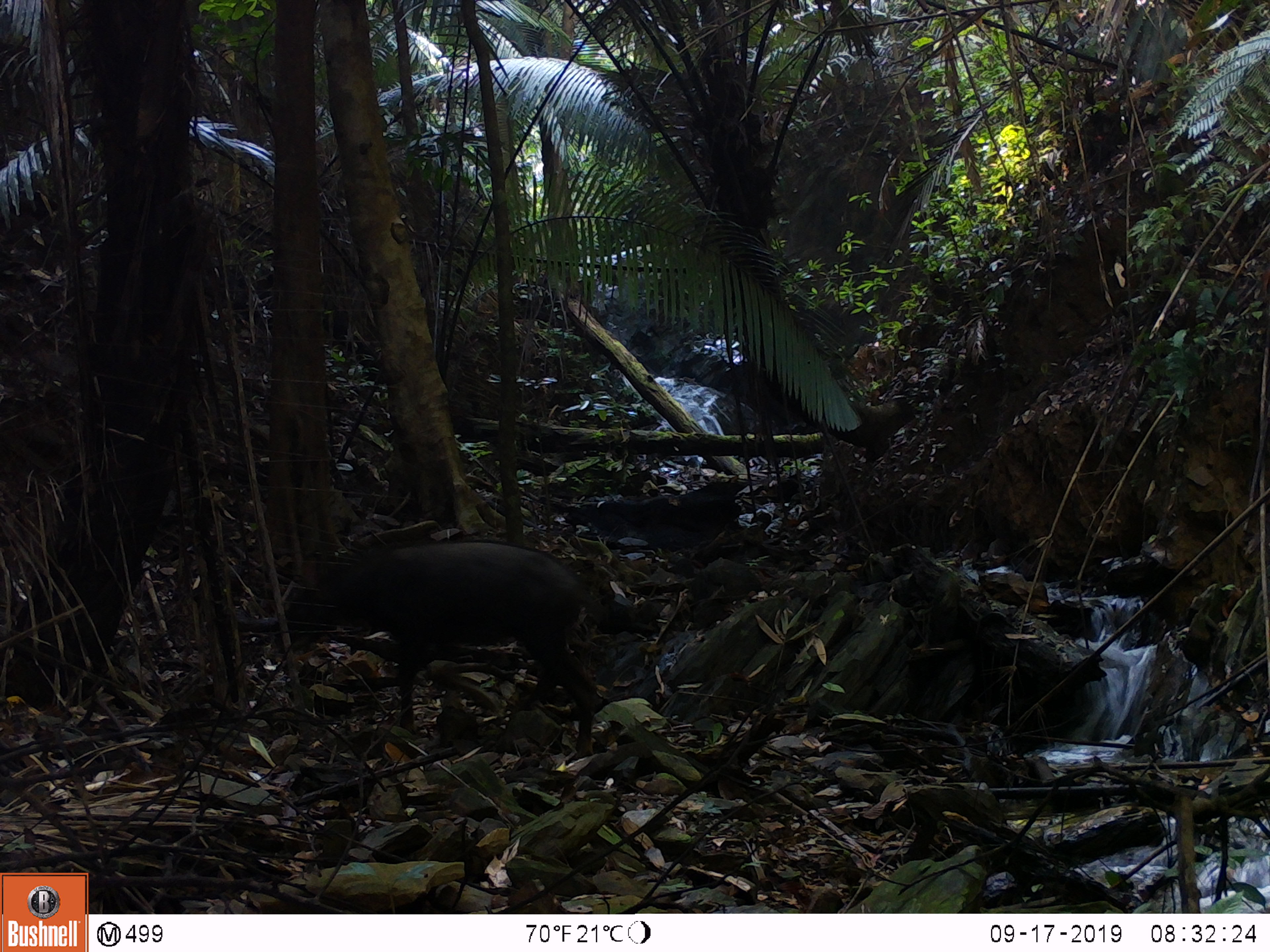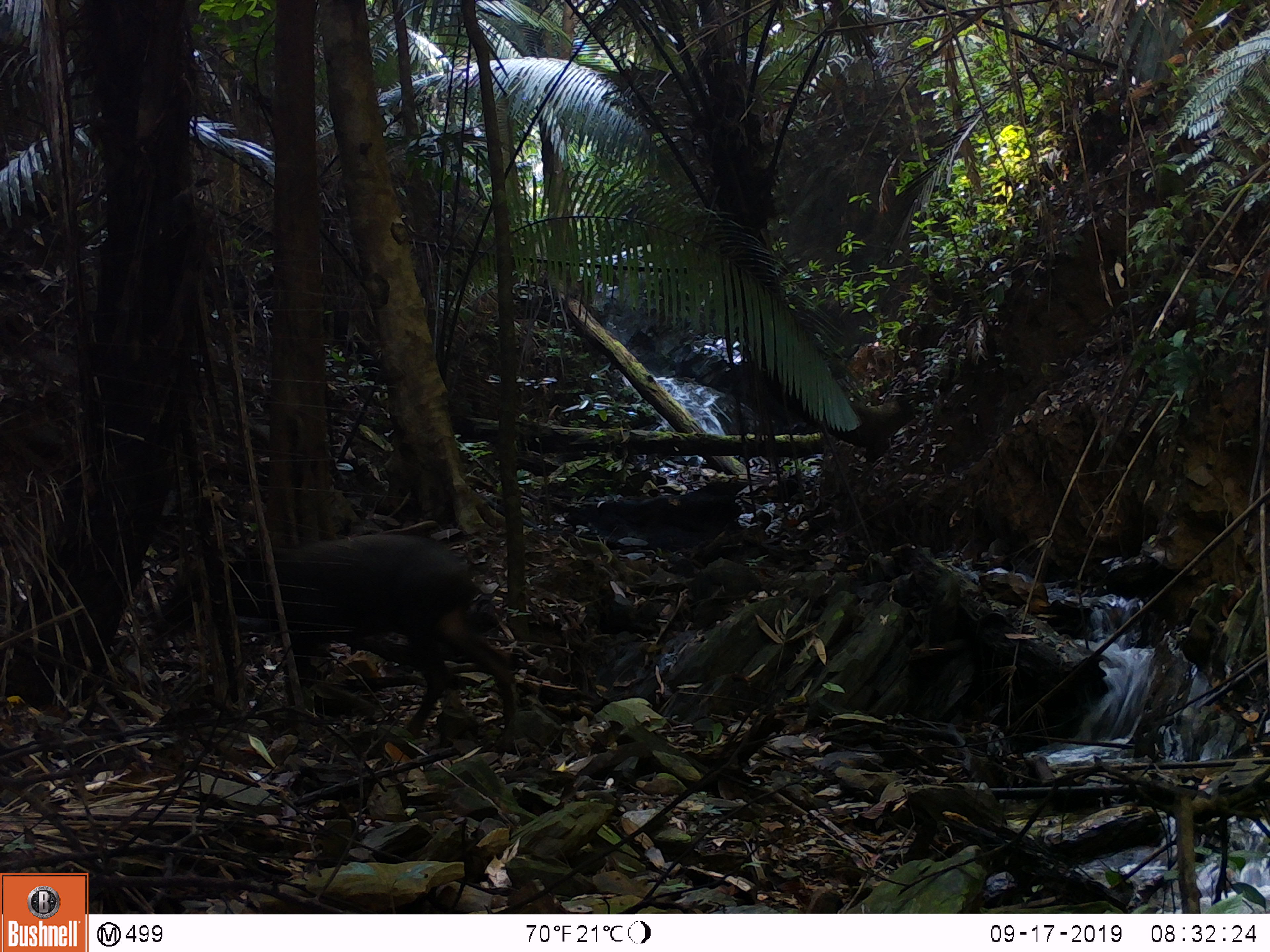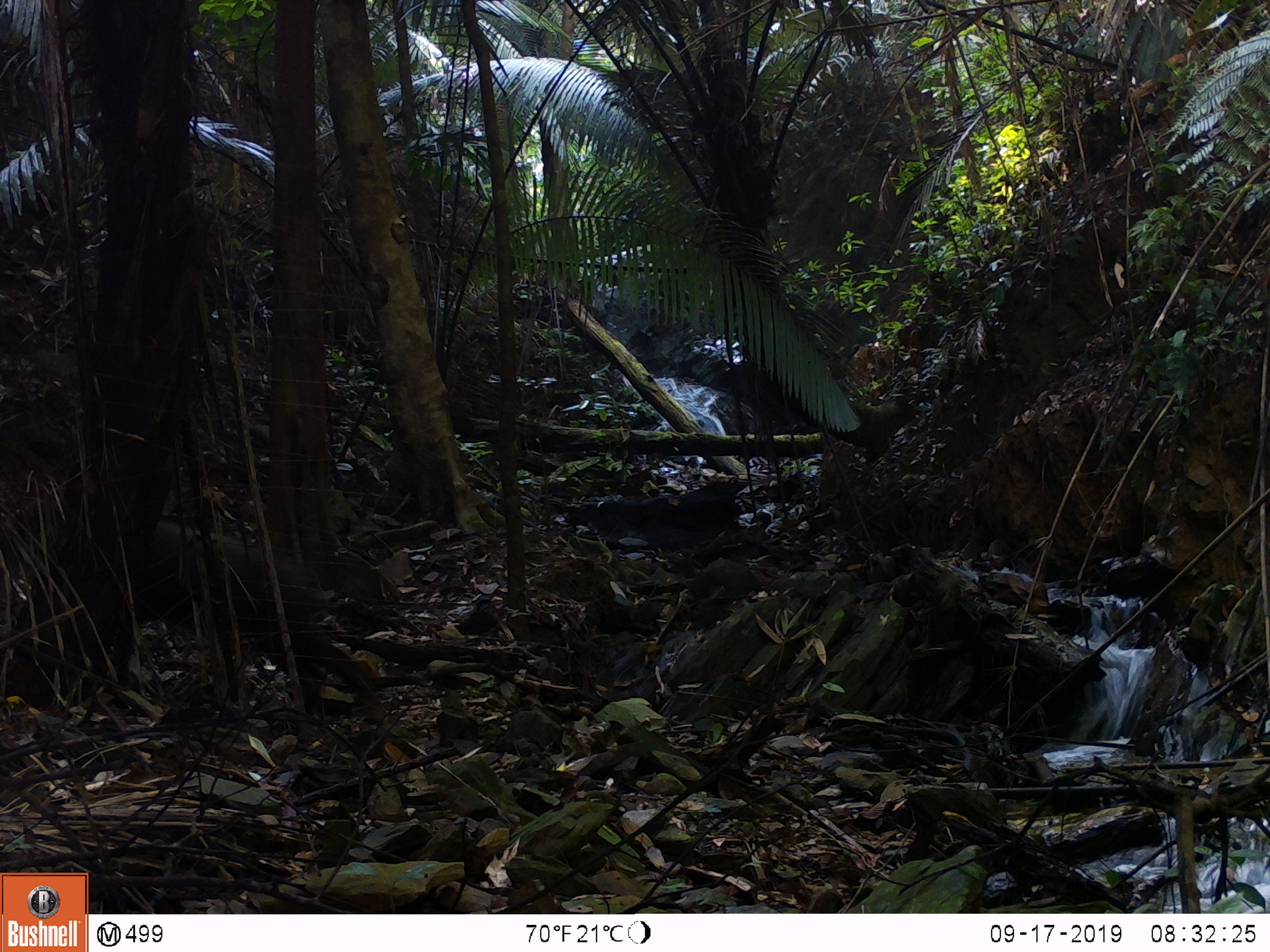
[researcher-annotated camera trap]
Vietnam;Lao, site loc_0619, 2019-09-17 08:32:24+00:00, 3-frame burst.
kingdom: Animalia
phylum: Chordata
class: Mammalia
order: Artiodactyla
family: Bovidae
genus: Capricornis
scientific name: Capricornis sumatraensis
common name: chinese serow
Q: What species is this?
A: Chinese serow (Capricornis sumatraensis).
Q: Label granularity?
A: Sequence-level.